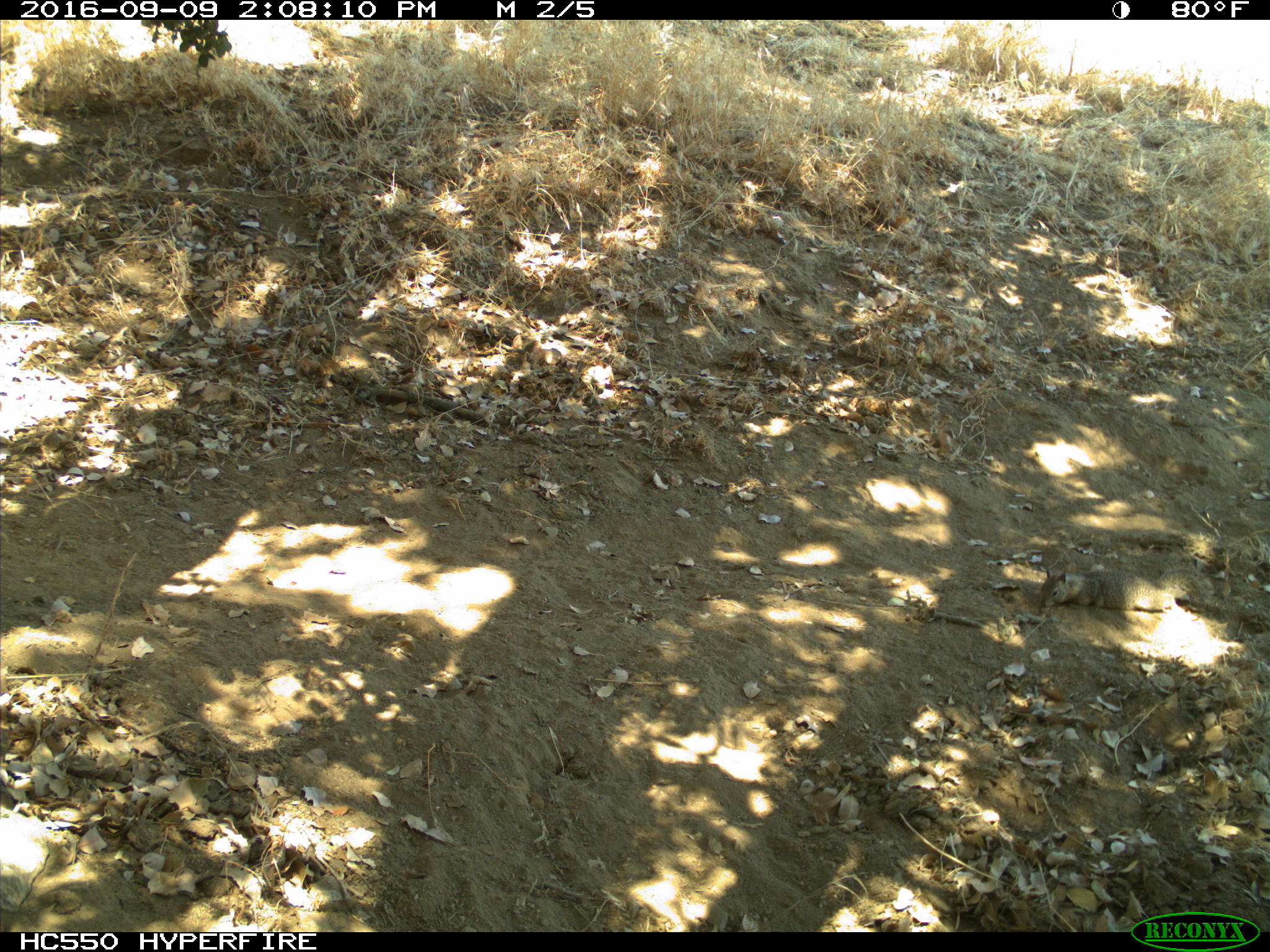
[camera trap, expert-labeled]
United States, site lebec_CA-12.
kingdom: Animalia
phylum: Chordata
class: Mammalia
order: Rodentia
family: Sciuridae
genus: Otospermophilus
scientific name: Otospermophilus beecheyi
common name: california ground squirrel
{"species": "Otospermophilus beecheyi (california ground squirrel)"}